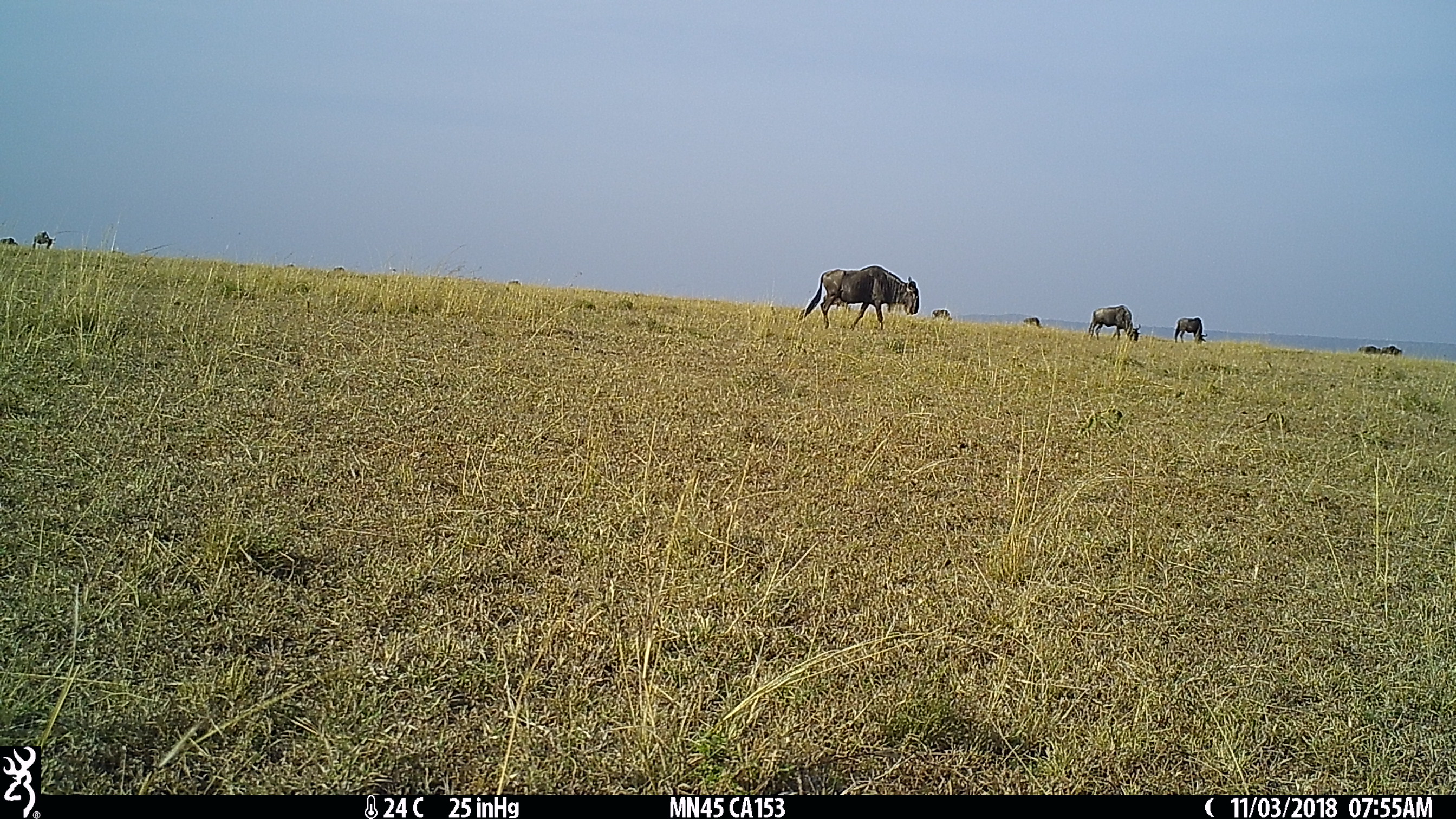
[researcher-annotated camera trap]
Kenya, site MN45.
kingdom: Animalia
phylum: Chordata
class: Mammalia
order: Artiodactyla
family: Bovidae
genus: Connochaetes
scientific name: Connochaetes taurinus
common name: blue wildebeest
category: wildebeest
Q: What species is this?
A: Wildebeest (blue wildebeest) (Connochaetes taurinus).